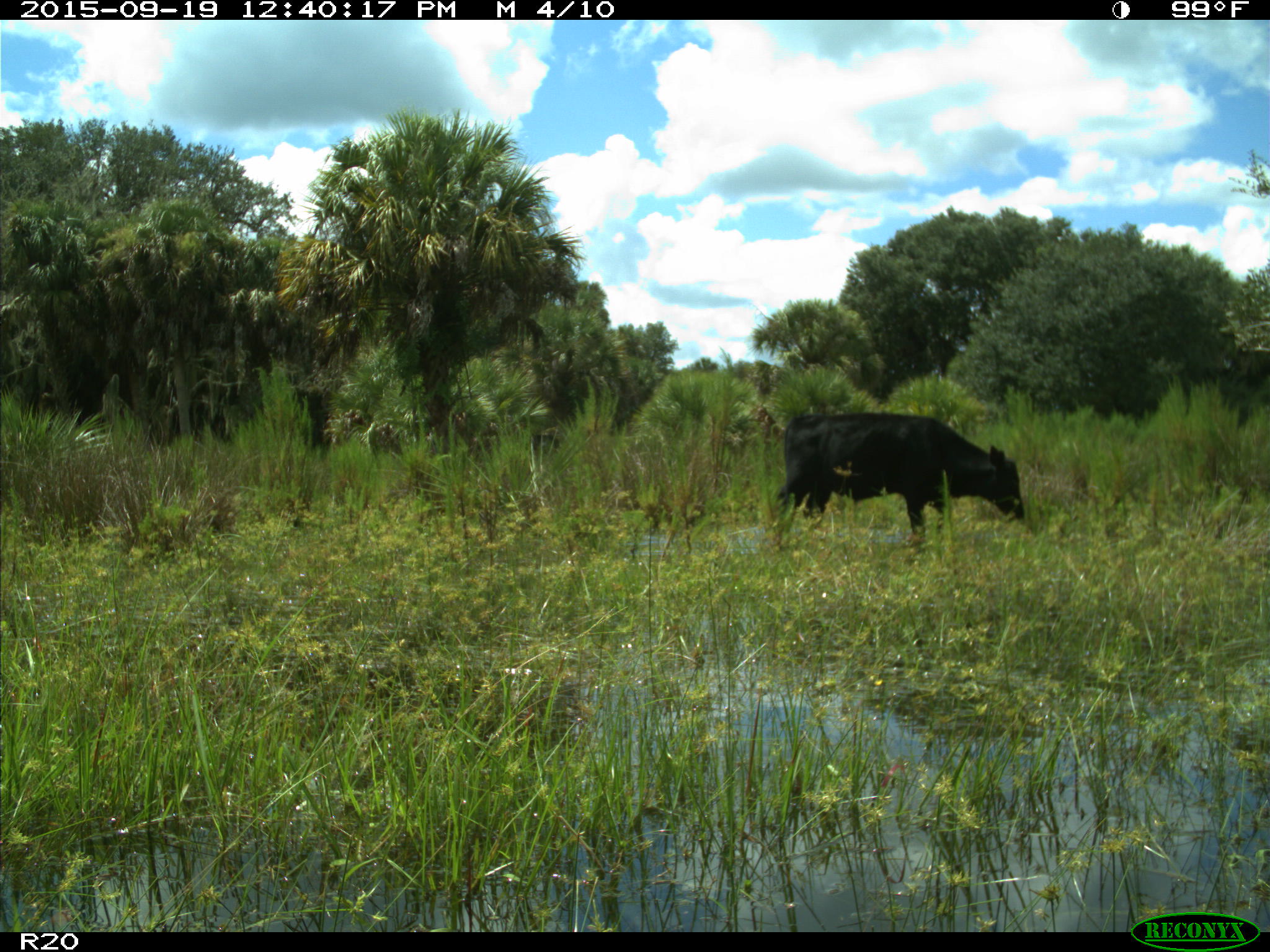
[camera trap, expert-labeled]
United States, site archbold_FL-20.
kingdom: Animalia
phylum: Chordata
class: Mammalia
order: Artiodactyla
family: Bovidae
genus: Bos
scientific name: Bos taurus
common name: domestic cow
Bos taurus (domestic cow).